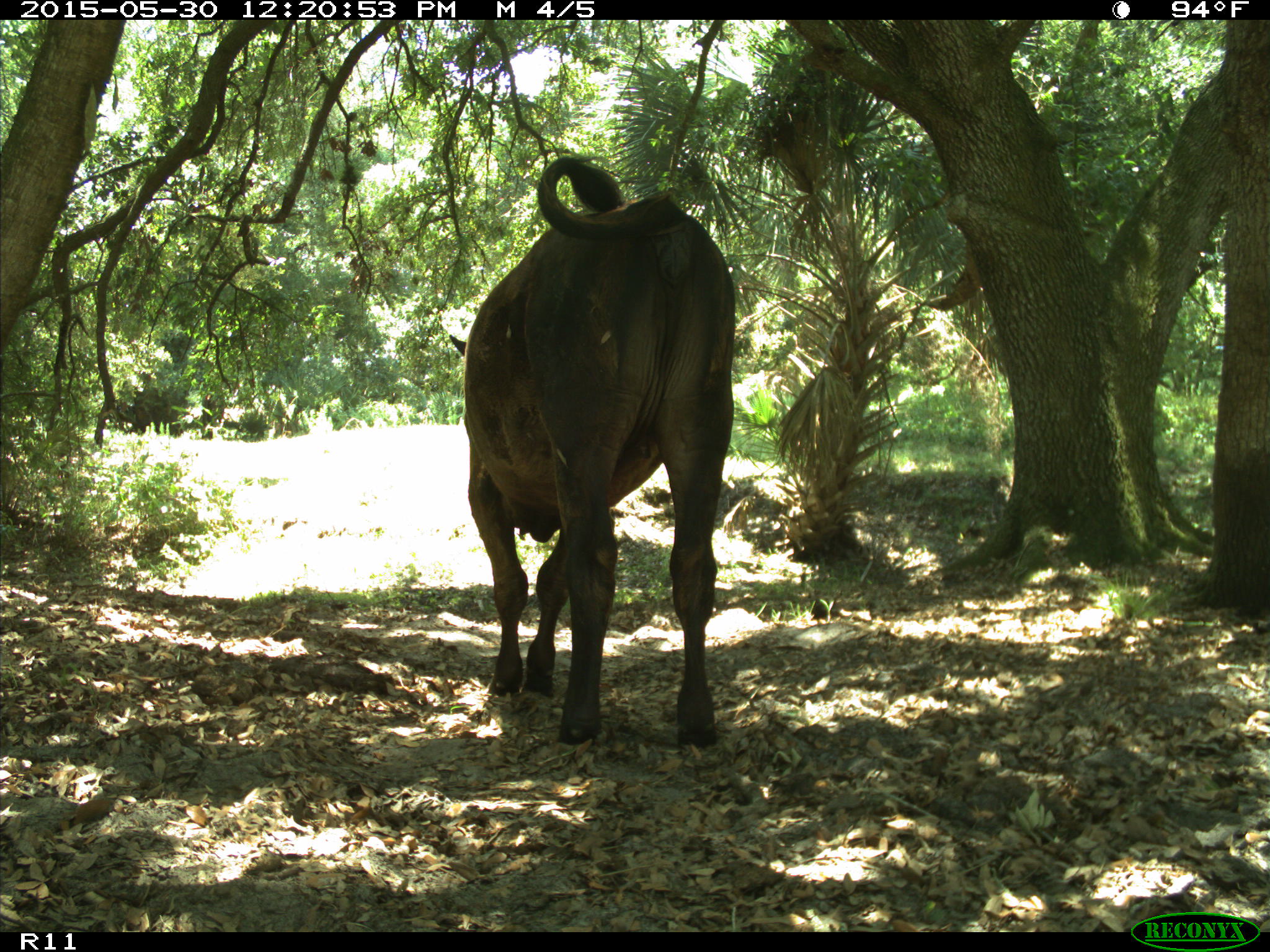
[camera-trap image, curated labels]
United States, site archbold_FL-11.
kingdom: Animalia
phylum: Chordata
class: Mammalia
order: Artiodactyla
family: Bovidae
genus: Bos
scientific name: Bos taurus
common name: domestic cow